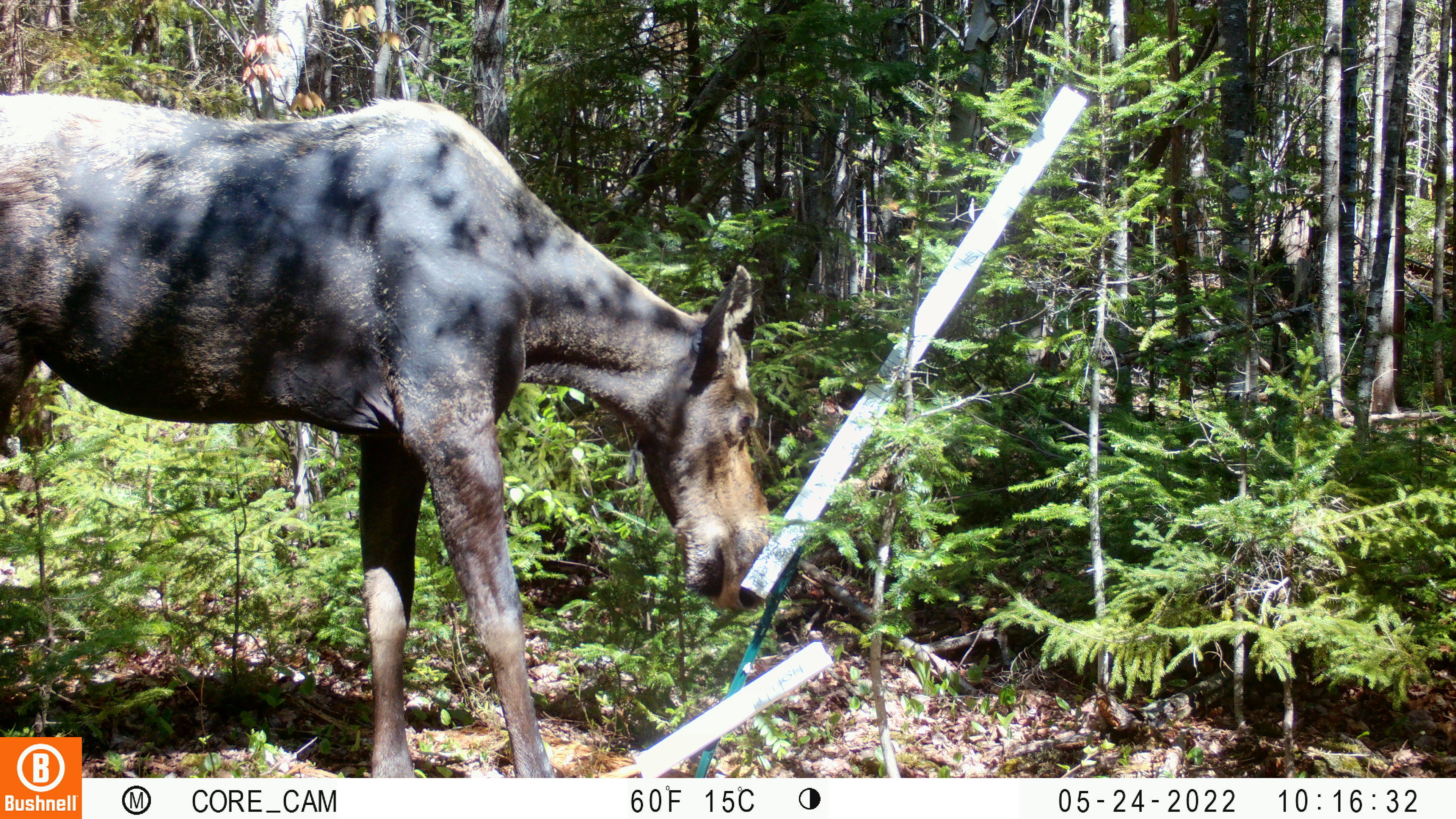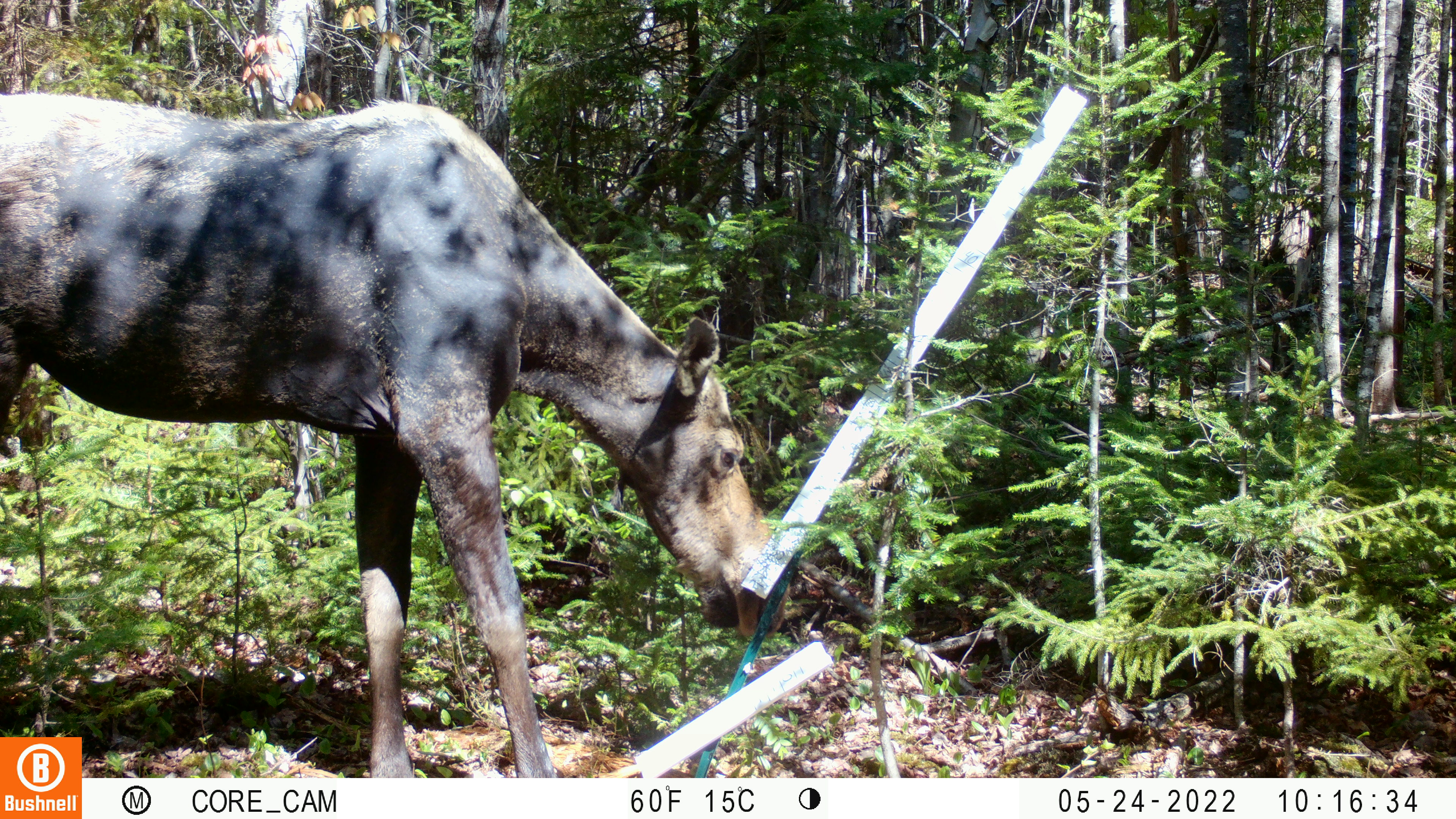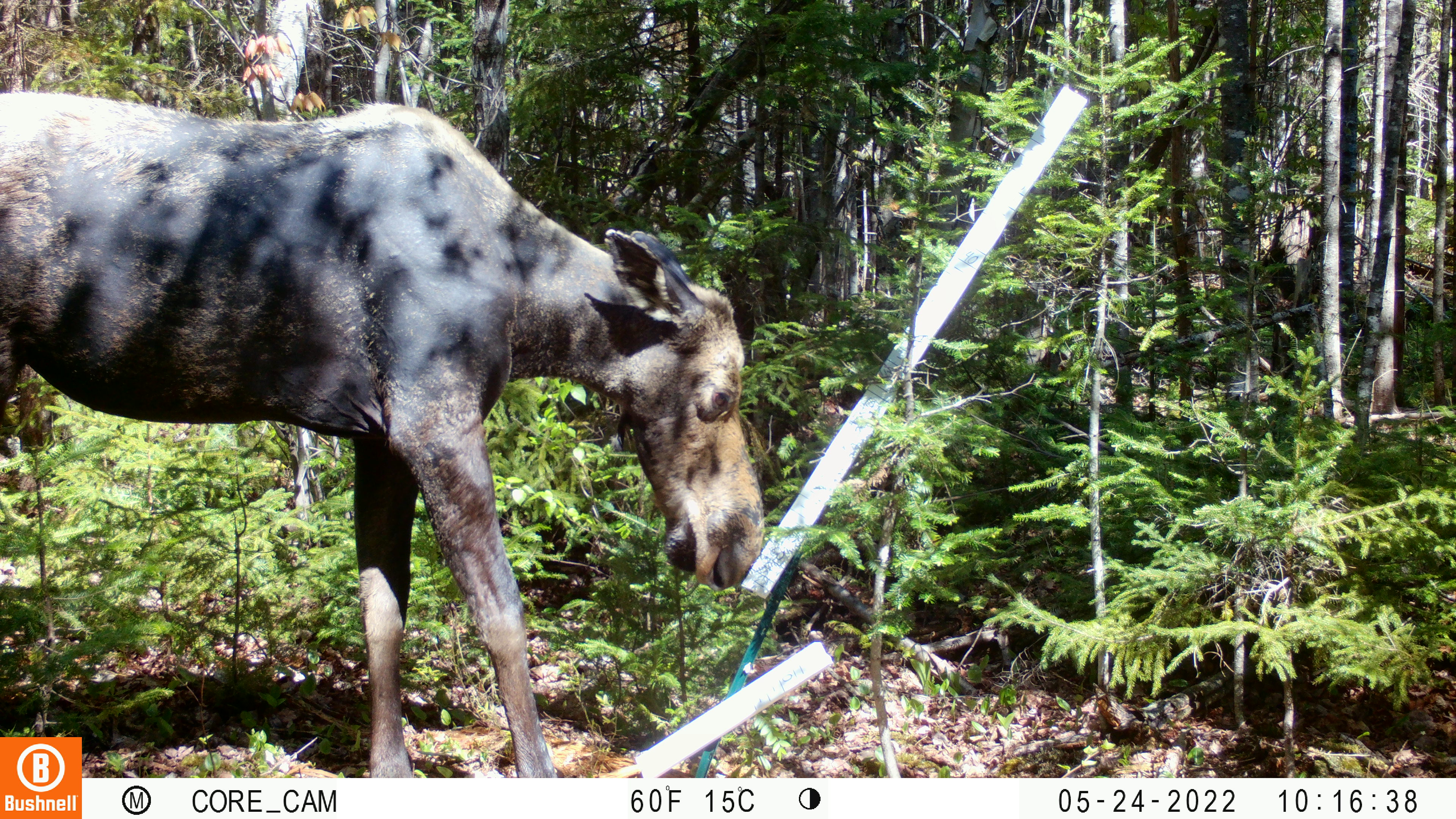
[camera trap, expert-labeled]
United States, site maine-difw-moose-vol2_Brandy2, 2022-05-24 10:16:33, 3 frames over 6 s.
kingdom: Animalia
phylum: Chordata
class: Mammalia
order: Artiodactyla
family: Cervidae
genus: Alces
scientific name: Alces alces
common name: moose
Moose (Alces alces).